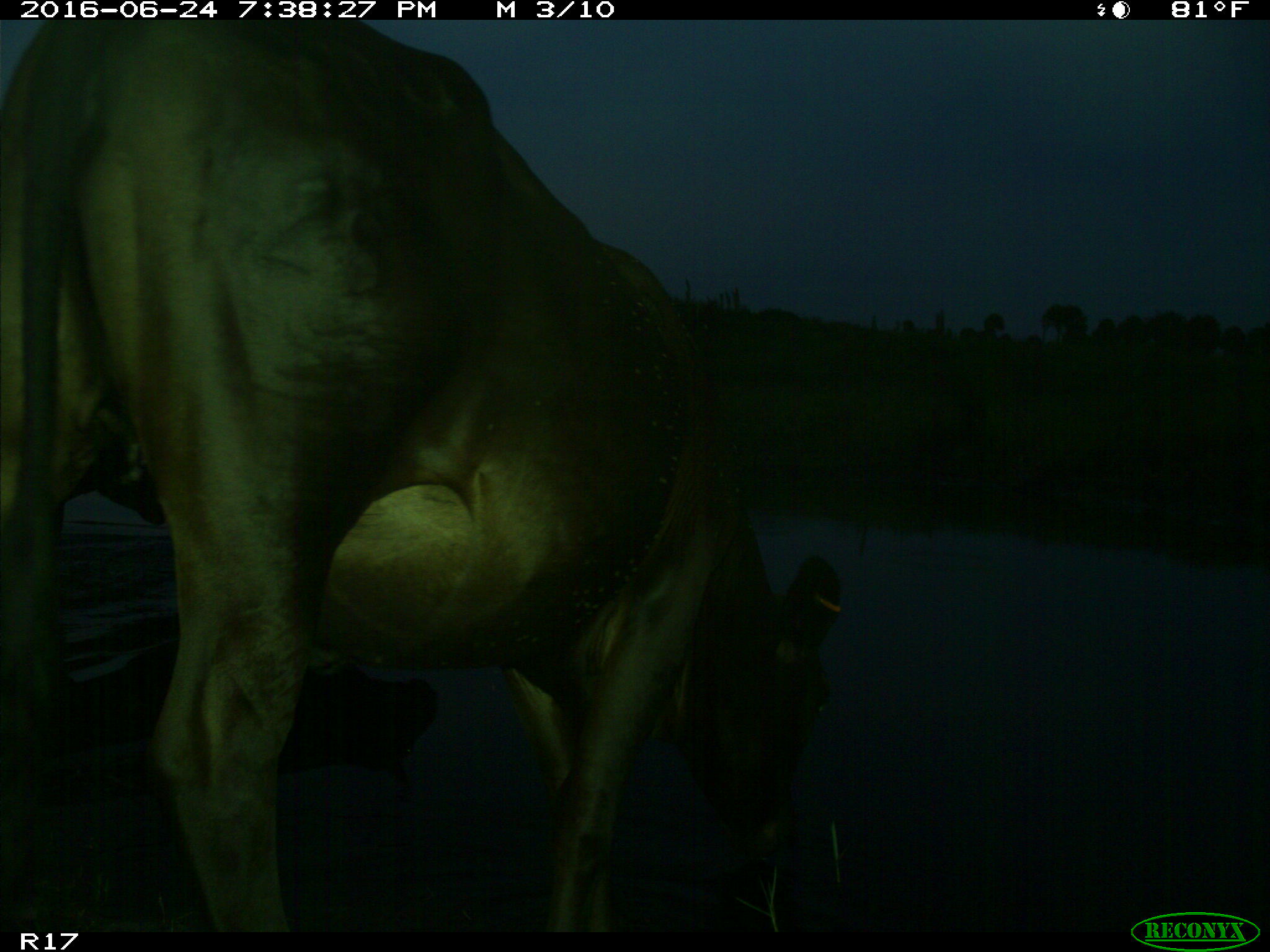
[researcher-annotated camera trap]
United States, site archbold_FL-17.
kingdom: Animalia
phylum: Chordata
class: Mammalia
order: Artiodactyla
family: Bovidae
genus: Bos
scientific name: Bos taurus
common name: domestic cow